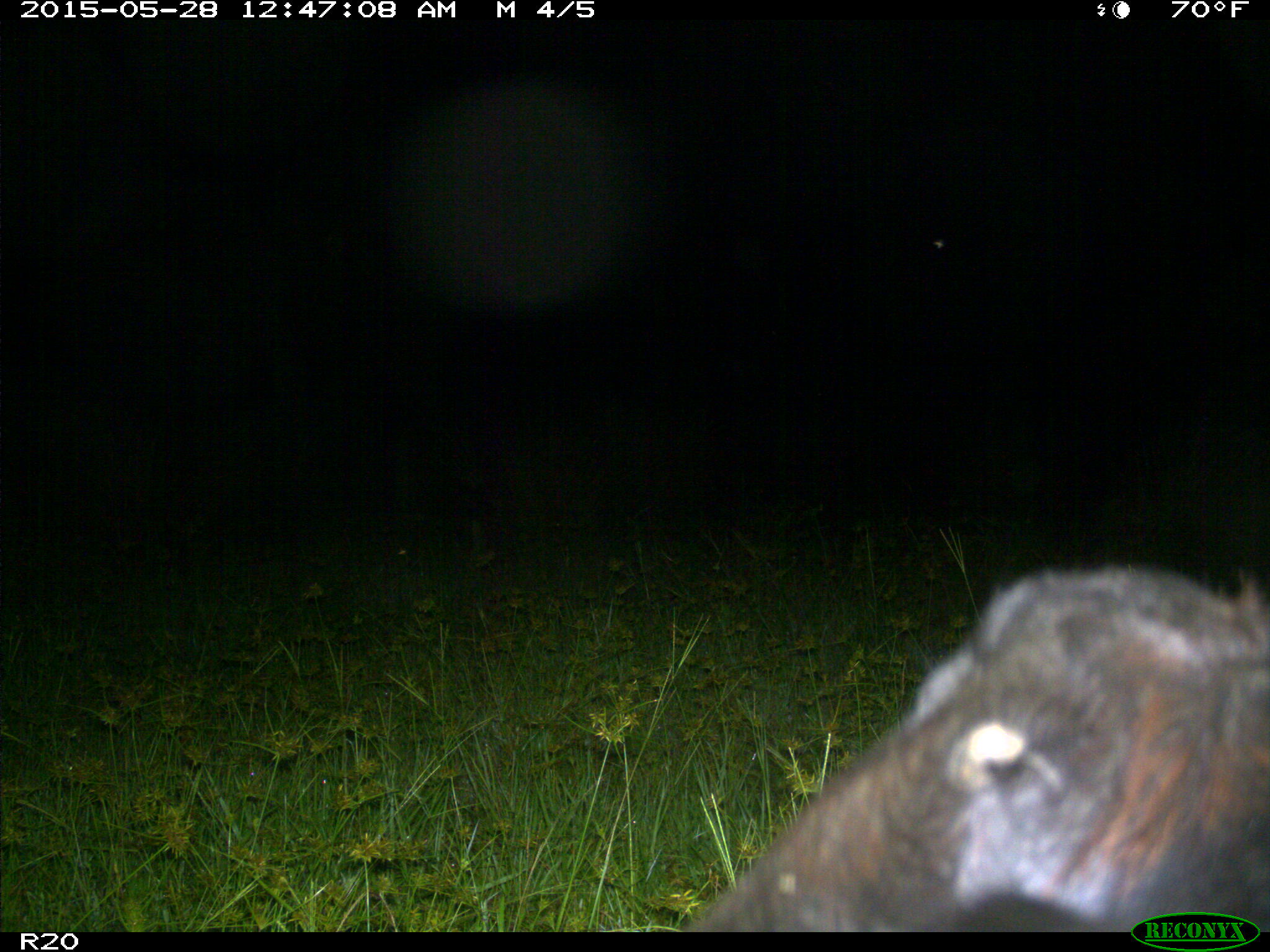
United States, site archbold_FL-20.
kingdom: Animalia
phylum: Chordata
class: Mammalia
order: Artiodactyla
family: Bovidae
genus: Bos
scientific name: Bos taurus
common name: domestic cow